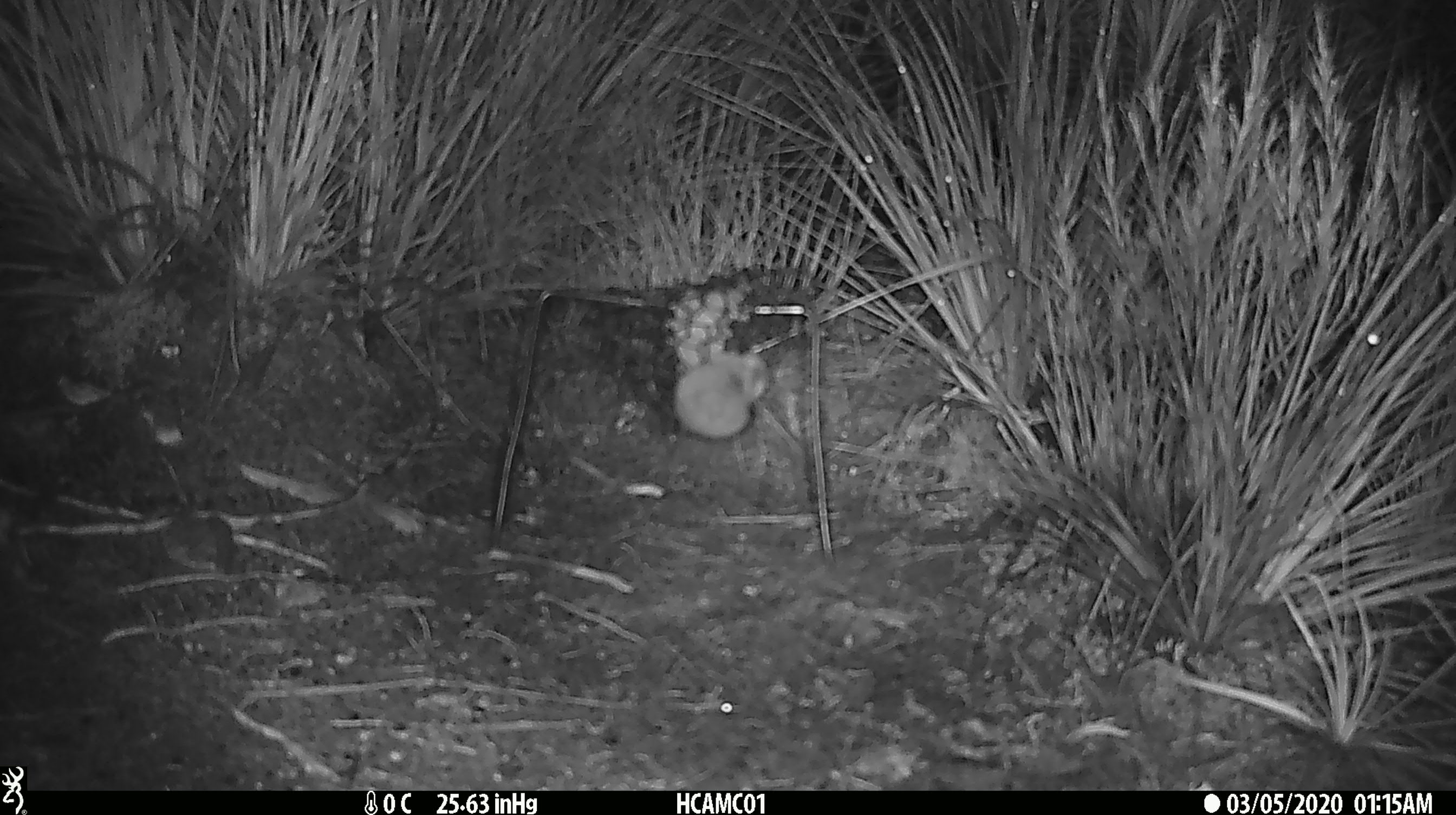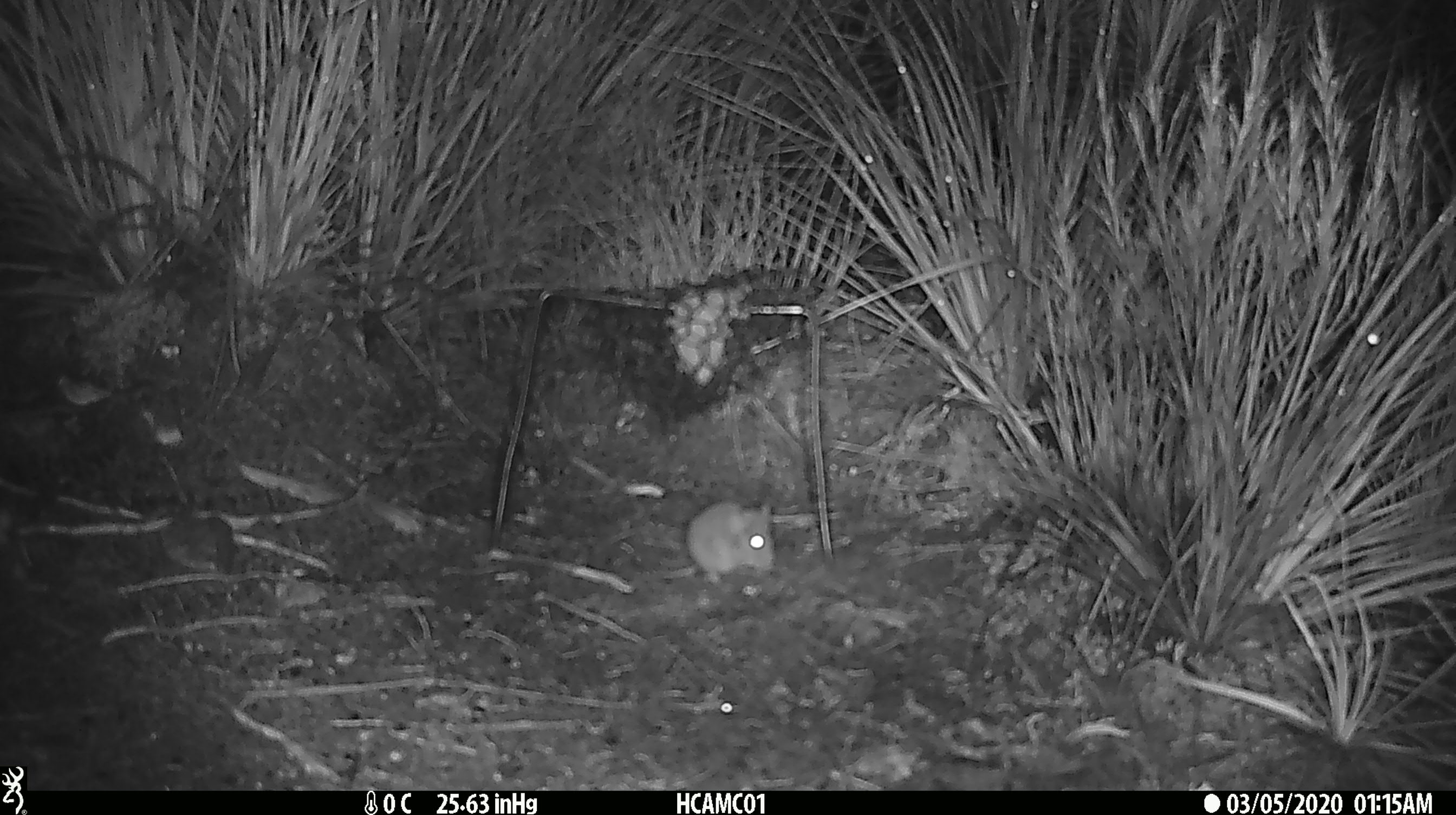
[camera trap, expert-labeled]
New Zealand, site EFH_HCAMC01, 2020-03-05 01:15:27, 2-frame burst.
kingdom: Animalia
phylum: Chordata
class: Mammalia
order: Rodentia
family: Muridae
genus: Mus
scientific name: Mus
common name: mouse